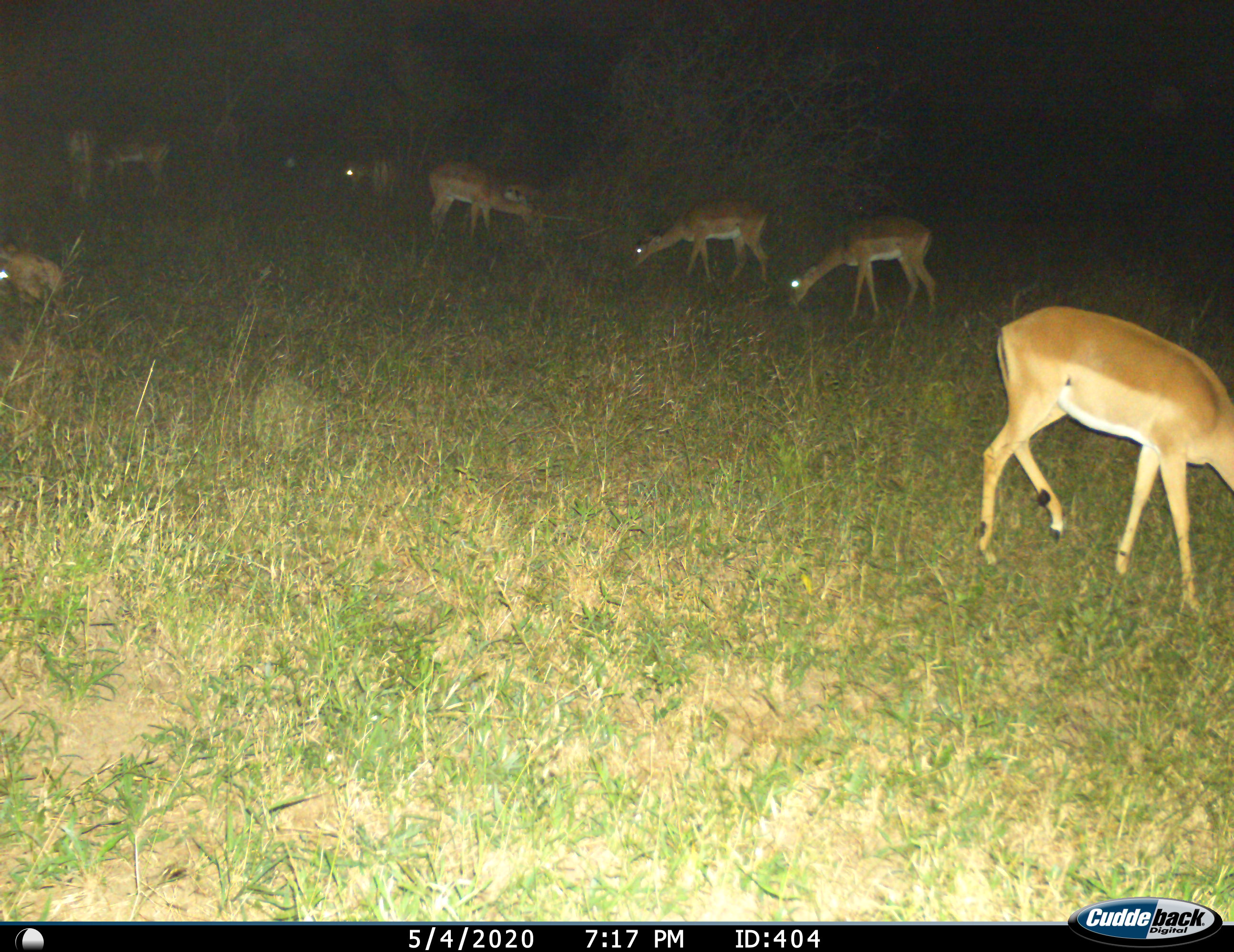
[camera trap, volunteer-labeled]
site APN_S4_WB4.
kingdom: Animalia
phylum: Chordata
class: Mammalia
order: Artiodactyla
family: Bovidae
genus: Aepyceros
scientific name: Aepyceros melampus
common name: impala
Impala (Aepyceros melampus), count 8. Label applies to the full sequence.